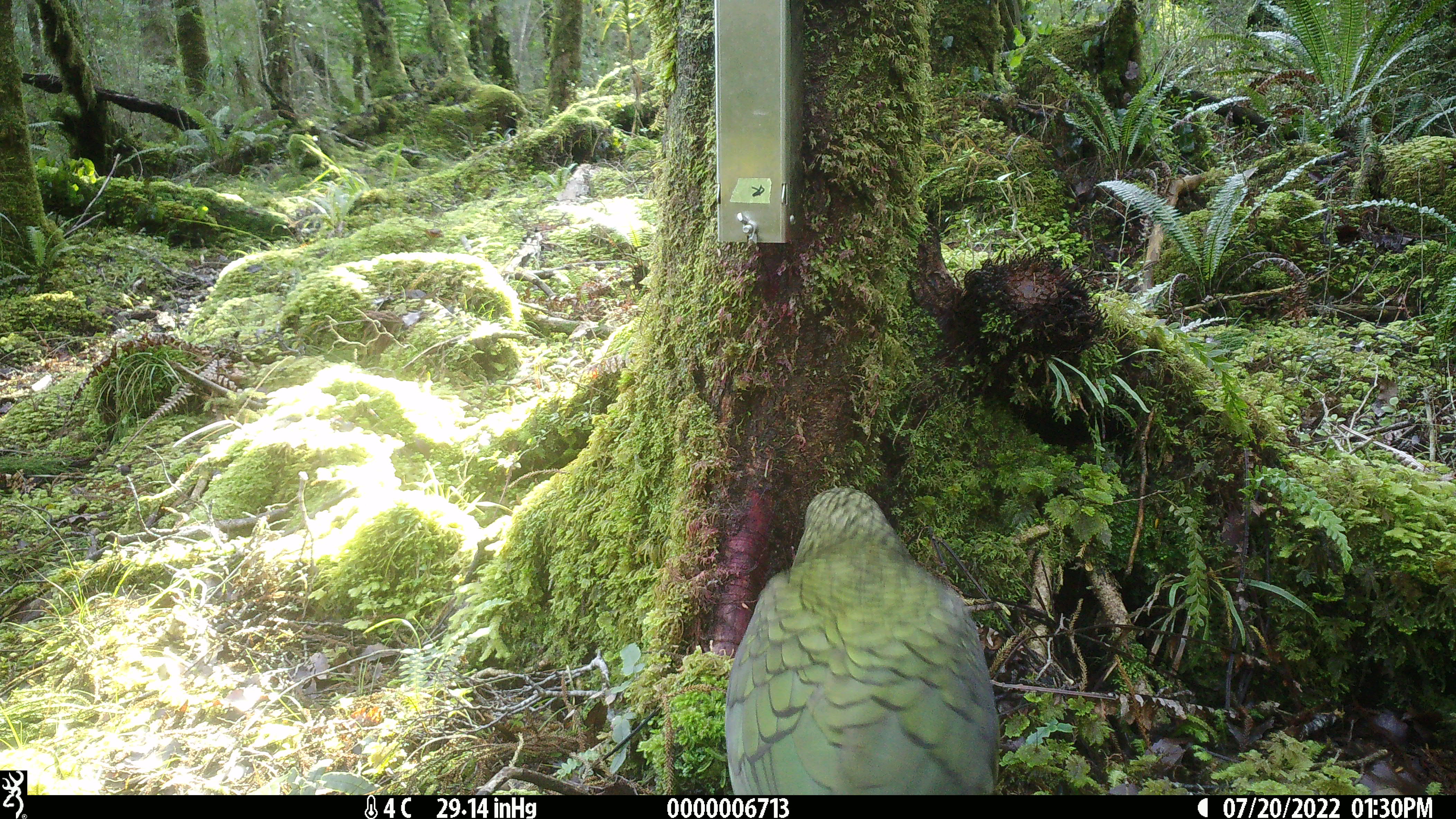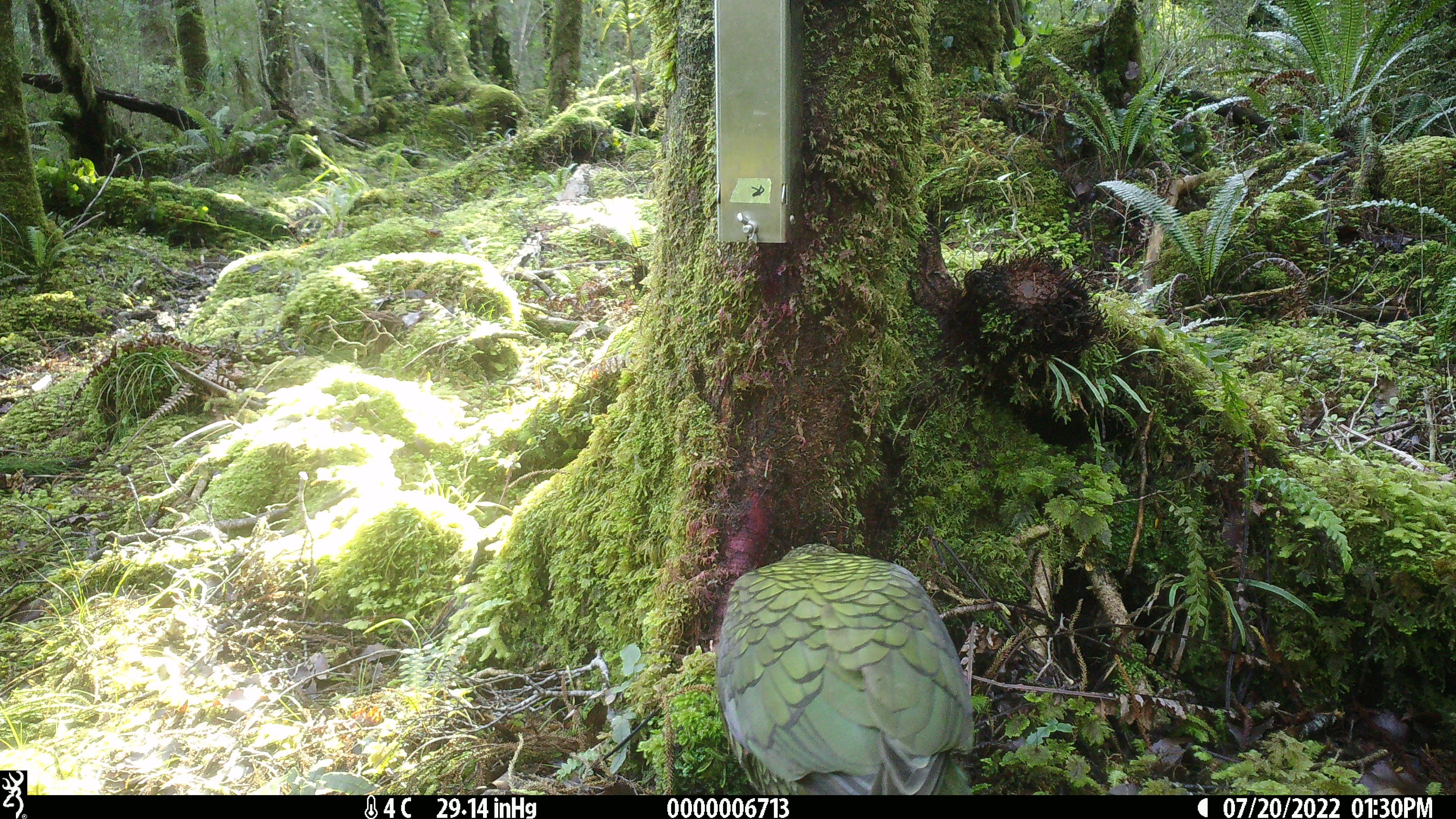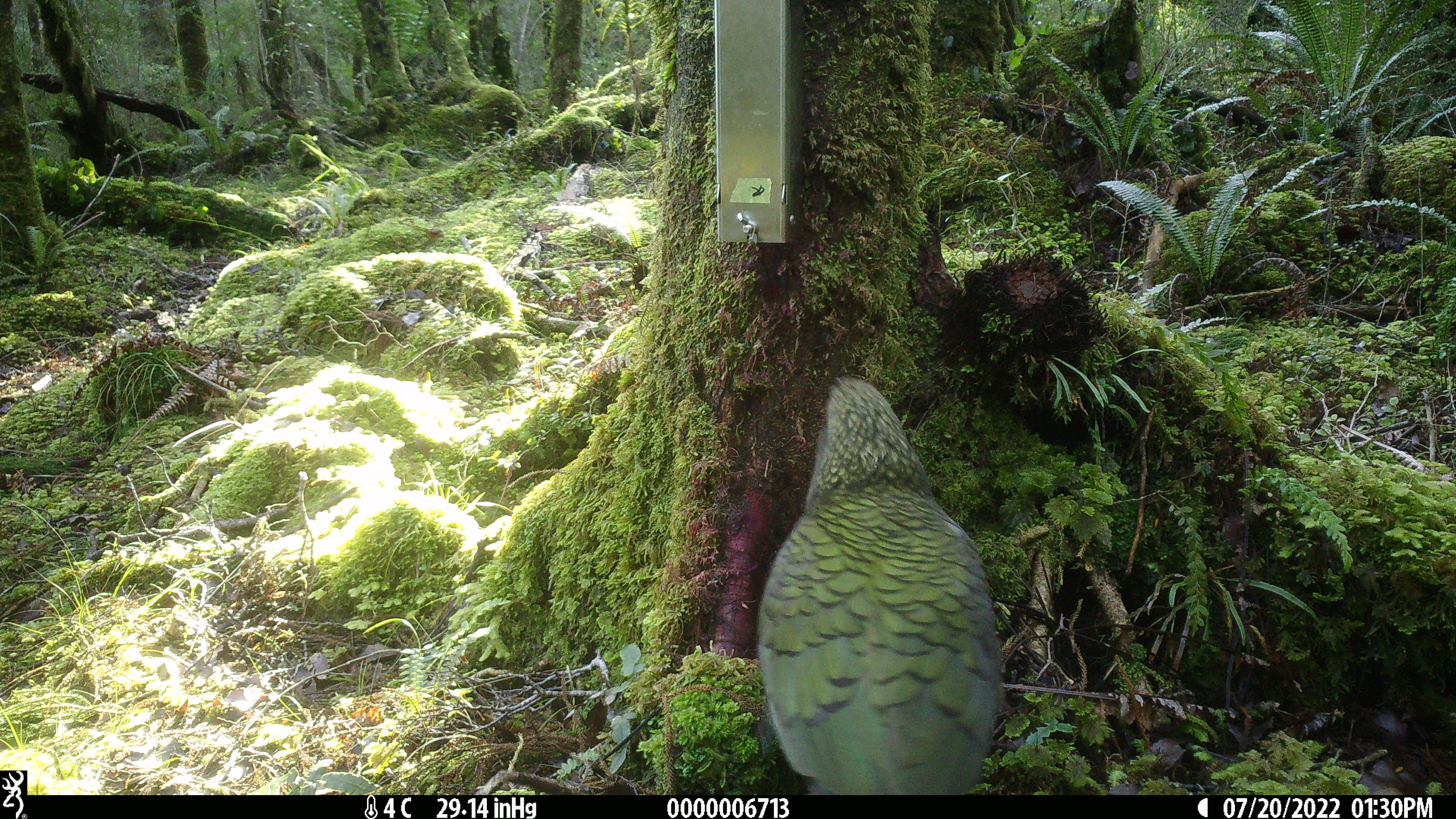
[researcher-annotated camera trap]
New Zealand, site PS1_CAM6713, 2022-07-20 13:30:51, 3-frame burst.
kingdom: Animalia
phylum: Chordata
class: Aves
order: Psittaciformes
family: Strigopidae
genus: Nestor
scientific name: Nestor notabilis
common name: kea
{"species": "kea (Nestor notabilis)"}